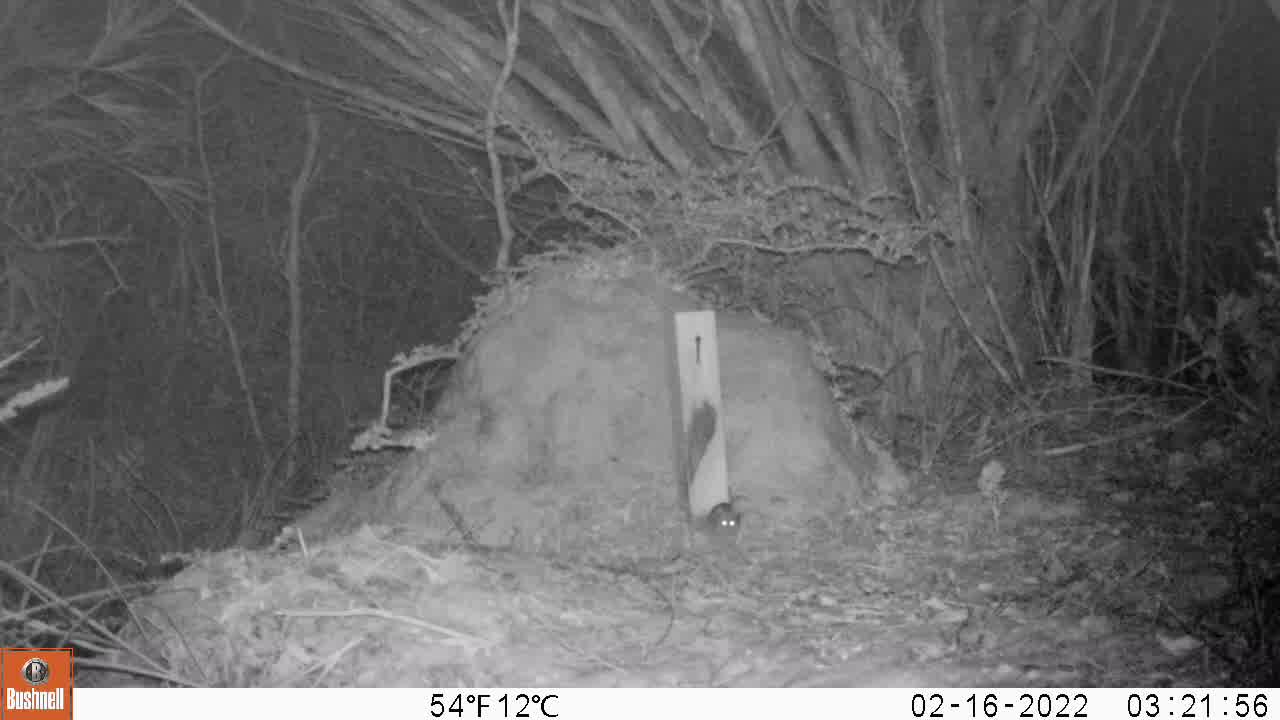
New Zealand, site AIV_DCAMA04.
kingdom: Animalia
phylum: Chordata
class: Mammalia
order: Rodentia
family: Muridae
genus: Mus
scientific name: Mus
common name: mouse